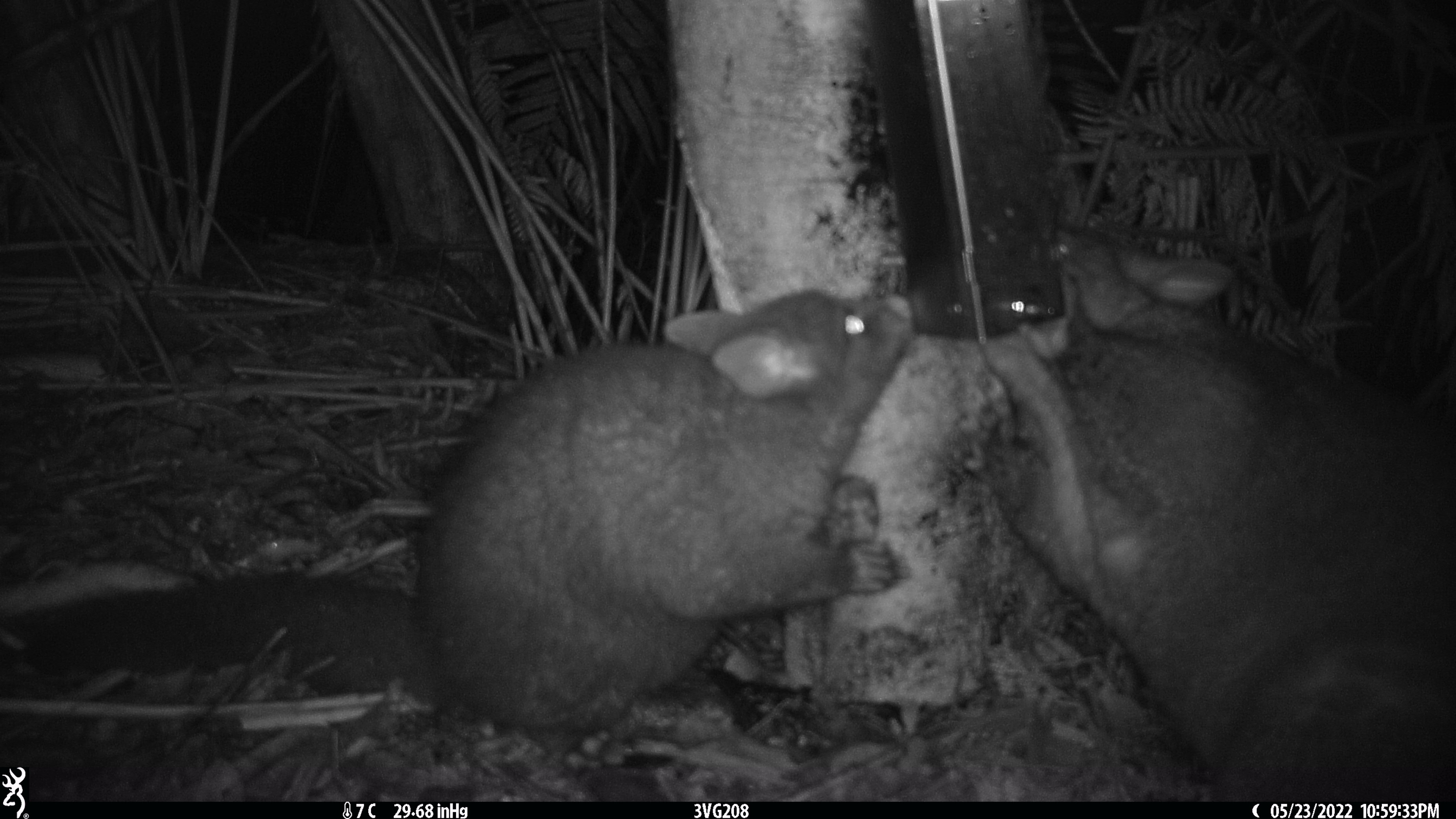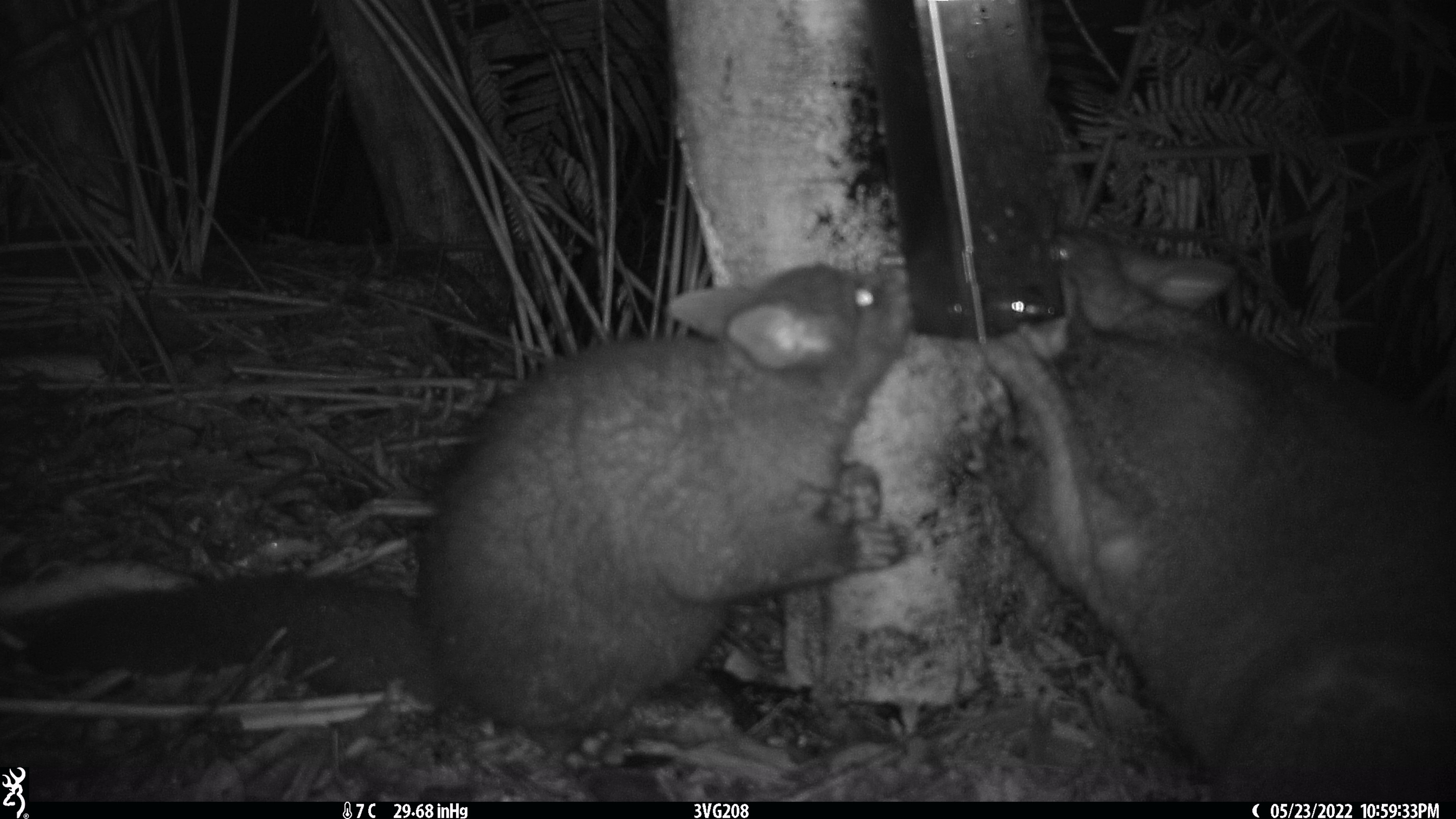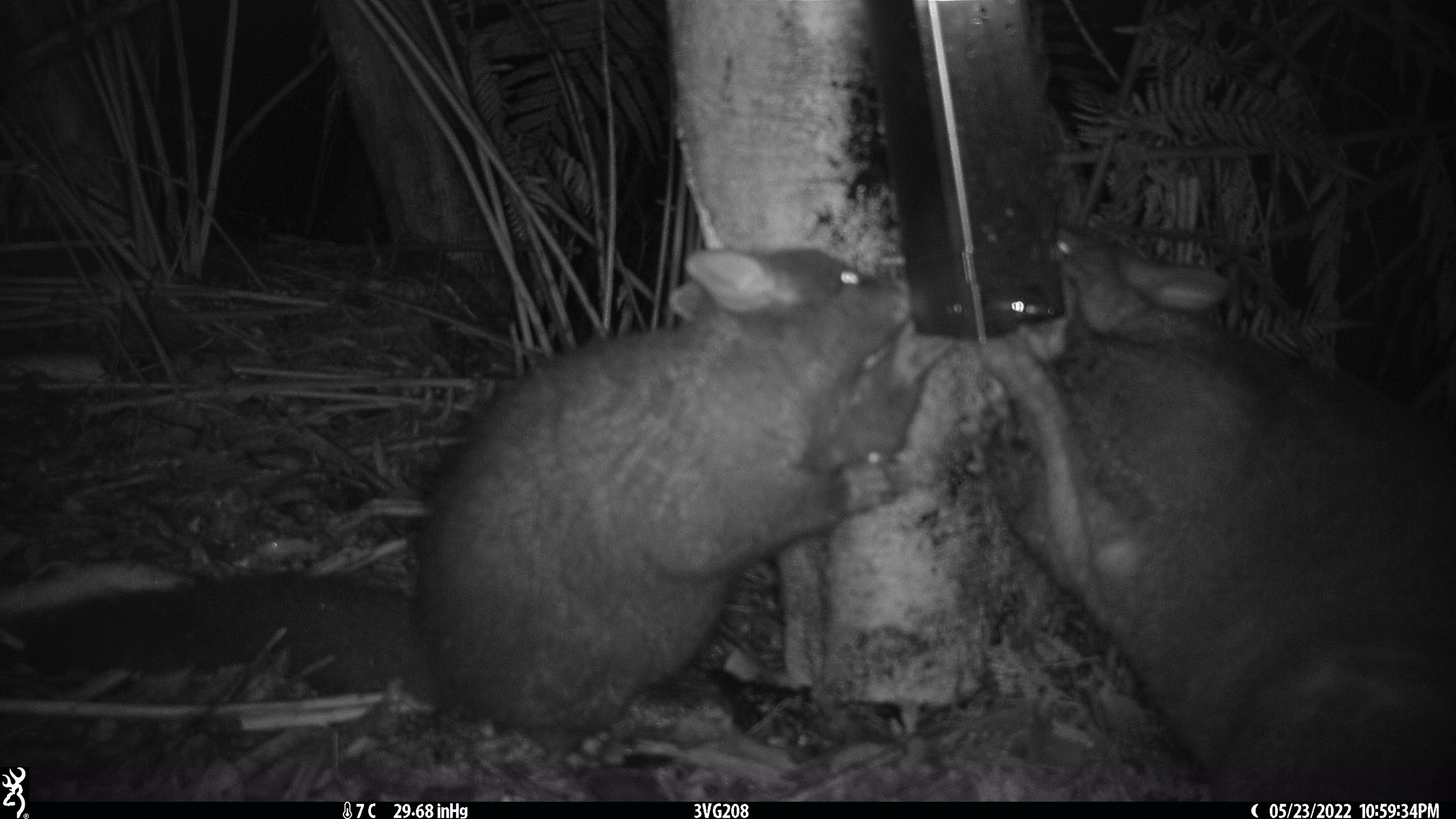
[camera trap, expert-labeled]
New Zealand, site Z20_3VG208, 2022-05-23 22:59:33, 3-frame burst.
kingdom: Animalia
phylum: Chordata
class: Mammalia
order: Diprotodontia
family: Phalangeridae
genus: Trichosurus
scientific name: Trichosurus vulpecula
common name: common brushtail possum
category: possum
Possum (common brushtail possum) (Trichosurus vulpecula).